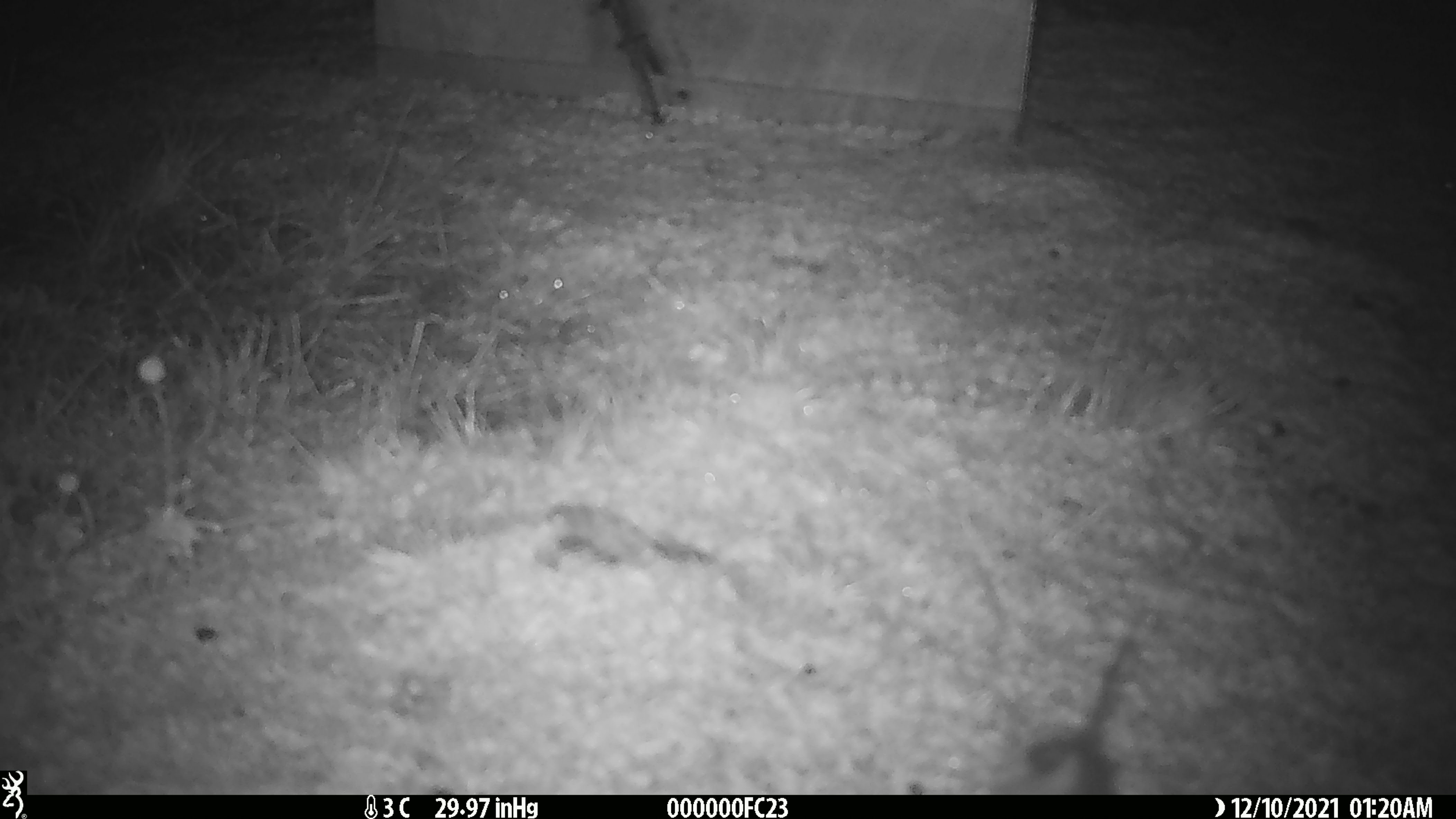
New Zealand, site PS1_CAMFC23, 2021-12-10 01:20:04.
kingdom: Animalia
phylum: Chordata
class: Mammalia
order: Rodentia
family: Muridae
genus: Mus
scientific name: Mus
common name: mouse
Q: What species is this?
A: Mouse (Mus).